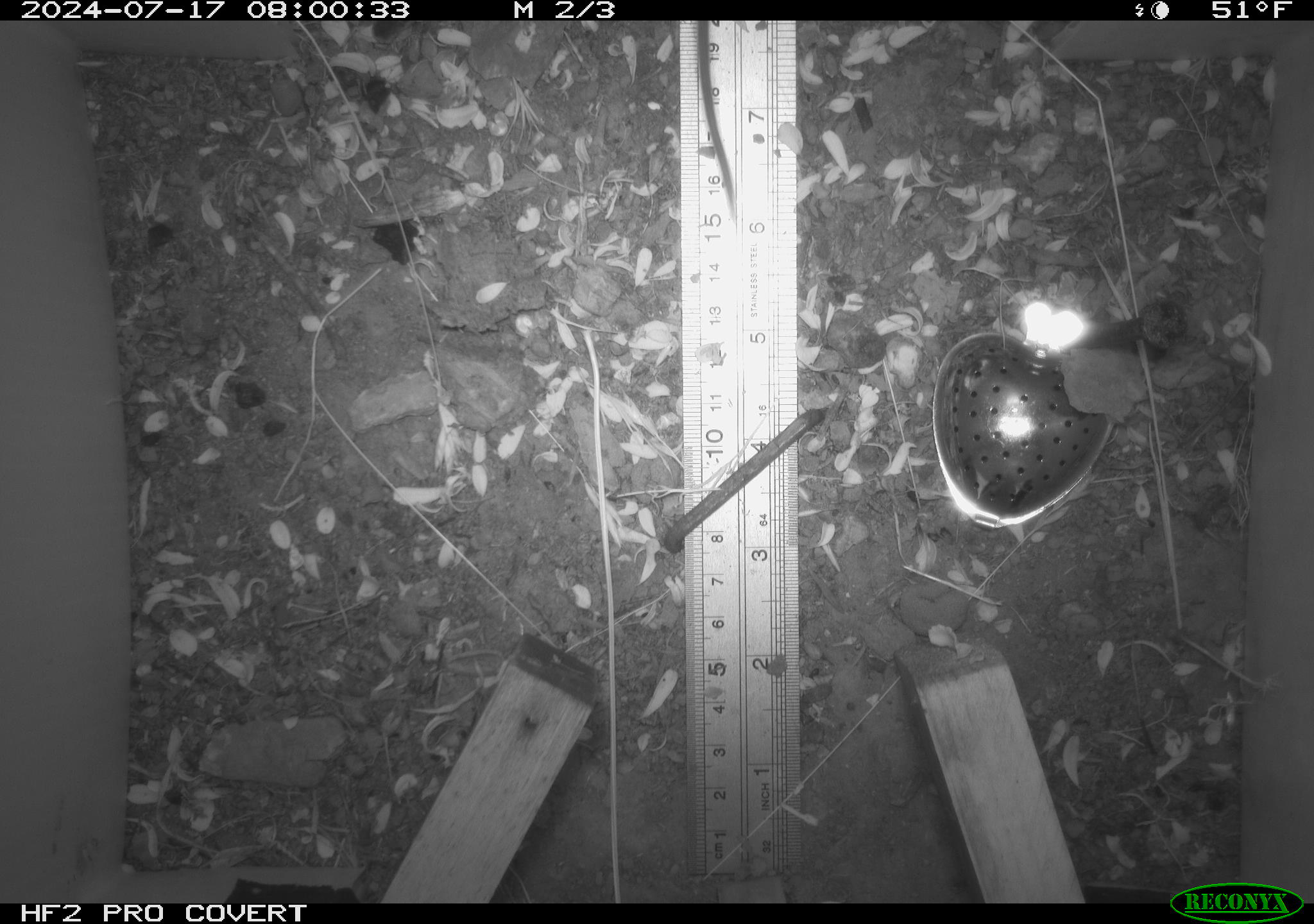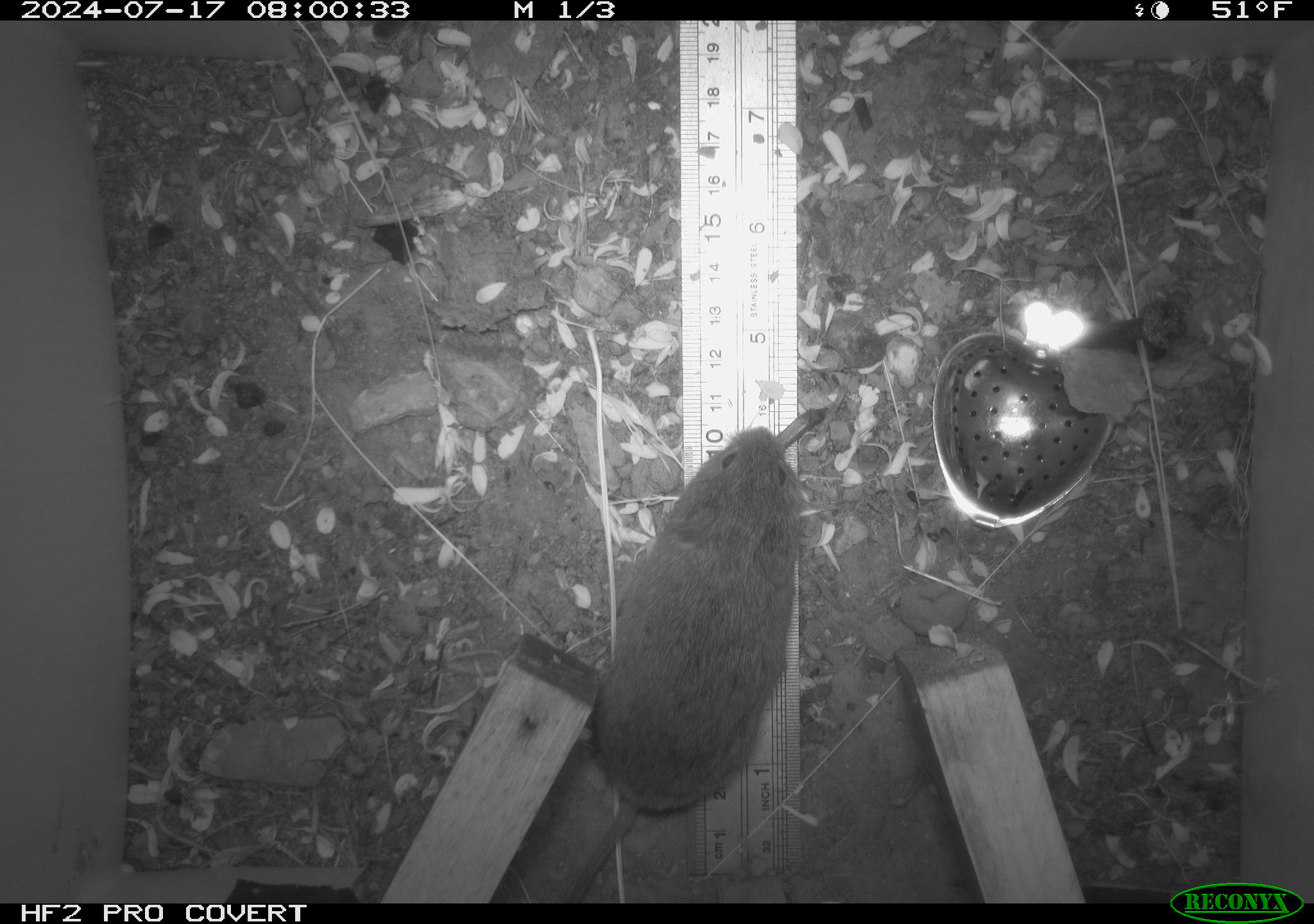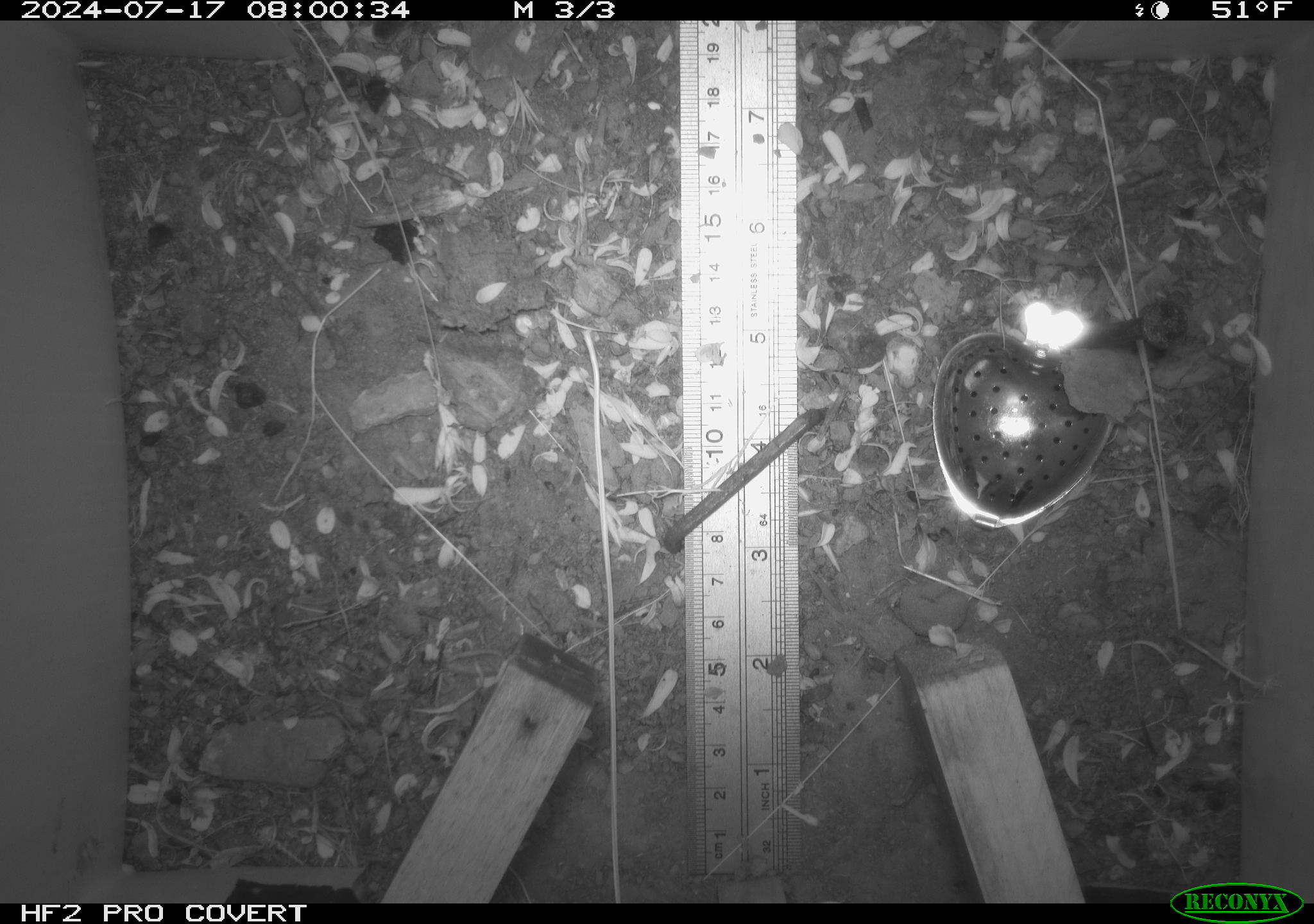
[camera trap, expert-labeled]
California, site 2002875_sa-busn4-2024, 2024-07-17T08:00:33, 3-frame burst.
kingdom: Animalia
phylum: Chordata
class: Mammalia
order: Rodentia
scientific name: Rodentia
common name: rodent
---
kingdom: Animalia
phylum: Chordata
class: Mammalia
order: Rodentia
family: Cricetidae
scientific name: Arvicolinae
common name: voles, lemmings, and muskrats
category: arvicolinae subfamily